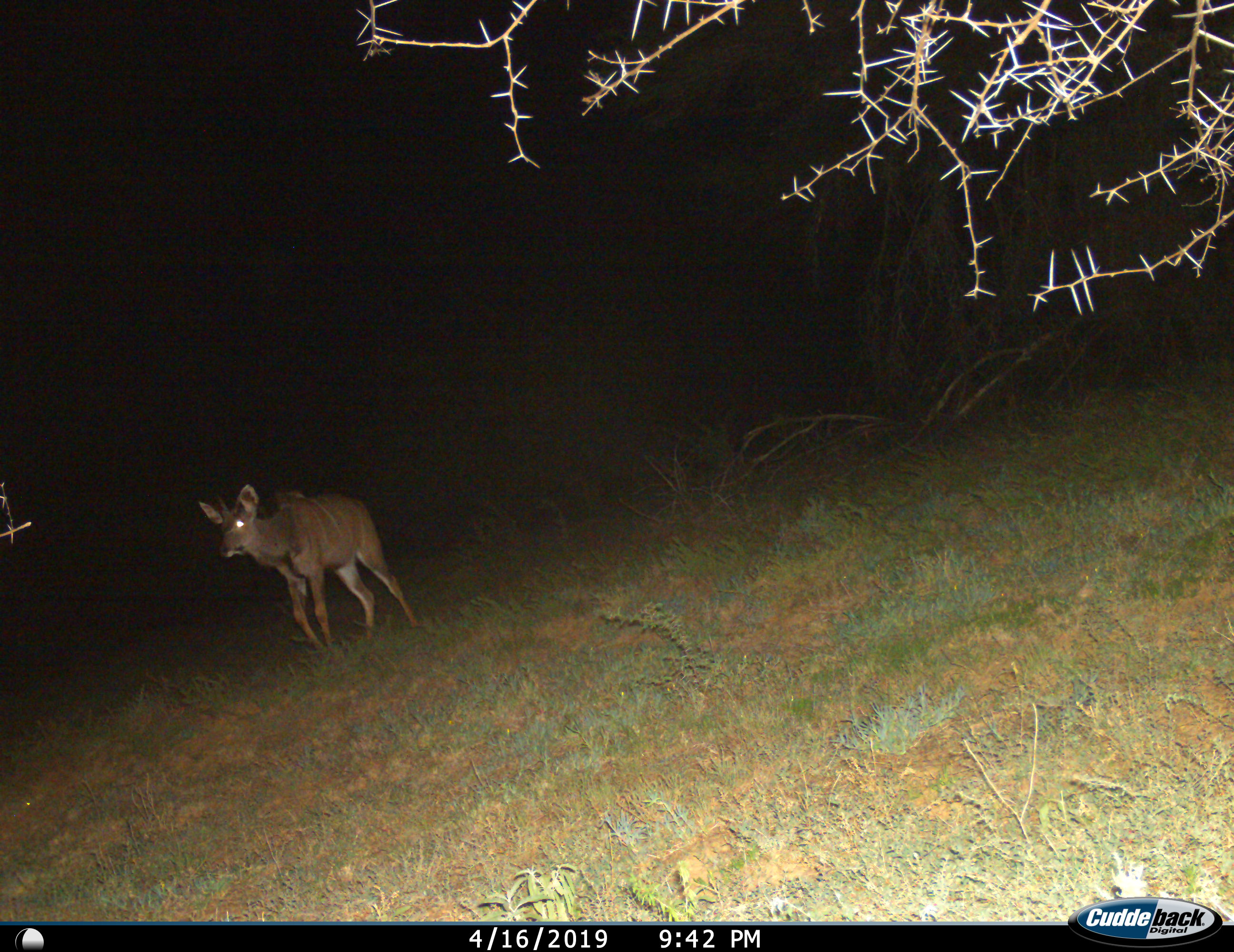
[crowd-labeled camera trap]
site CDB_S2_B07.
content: unidentified animal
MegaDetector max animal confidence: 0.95